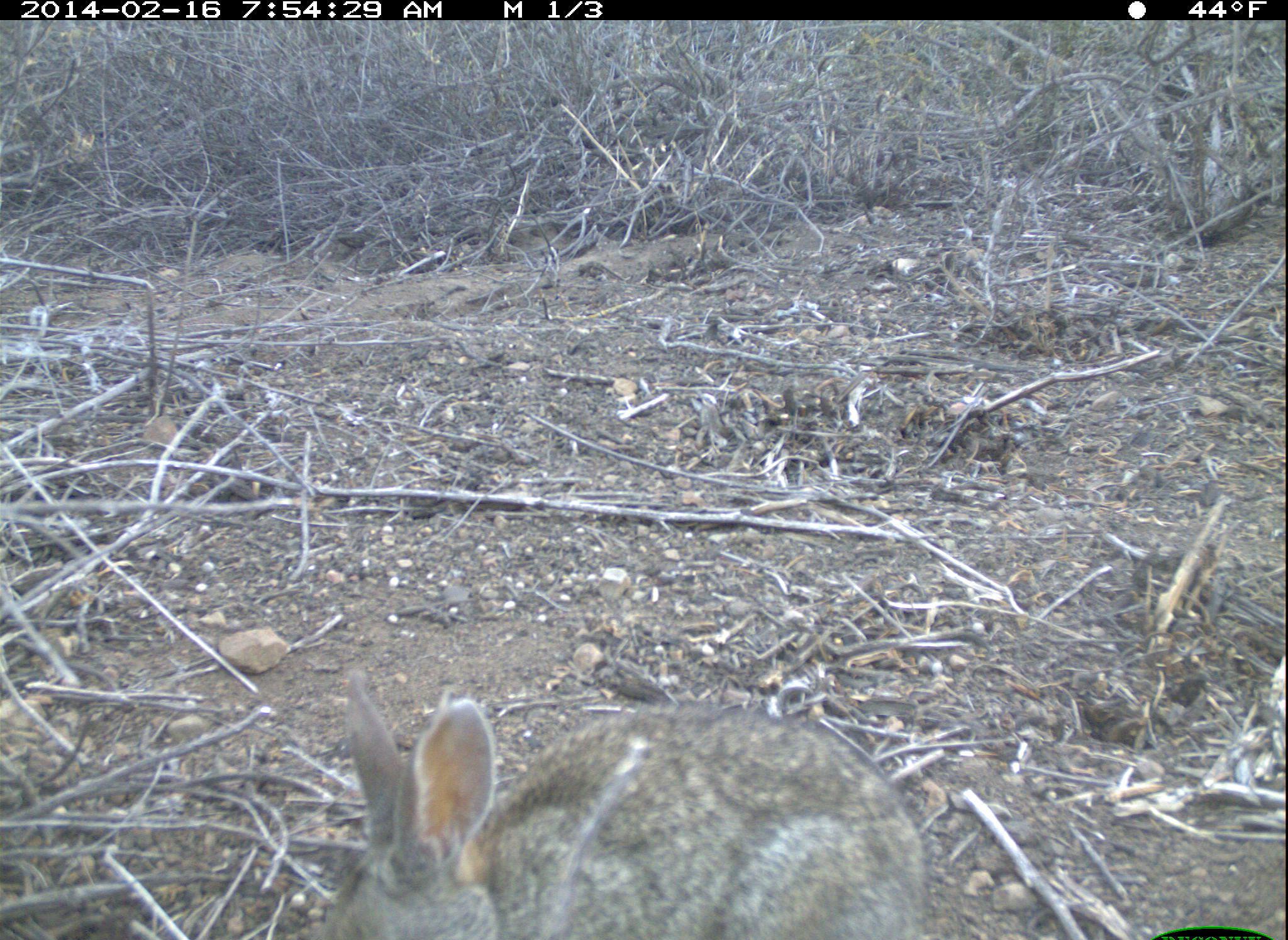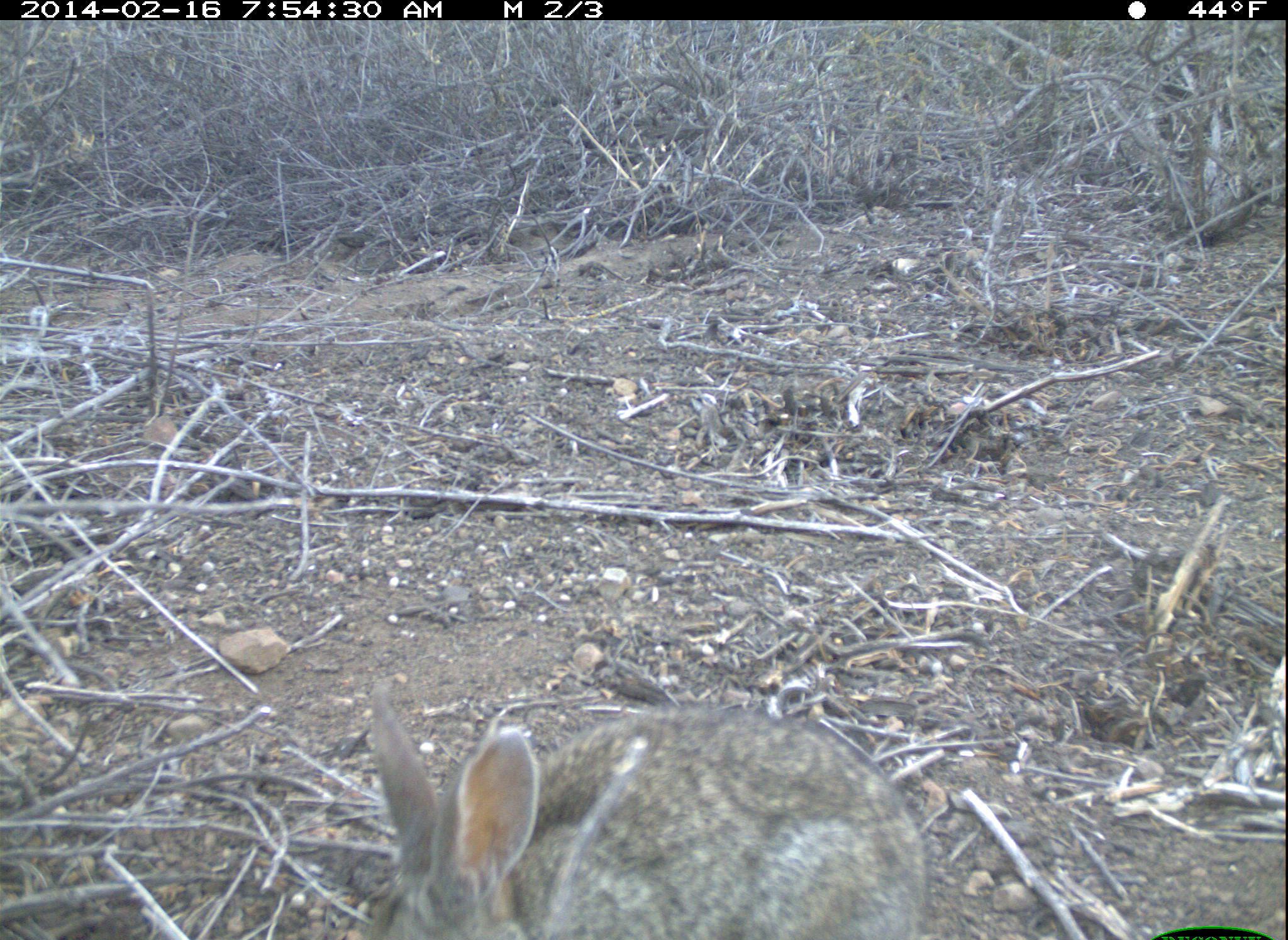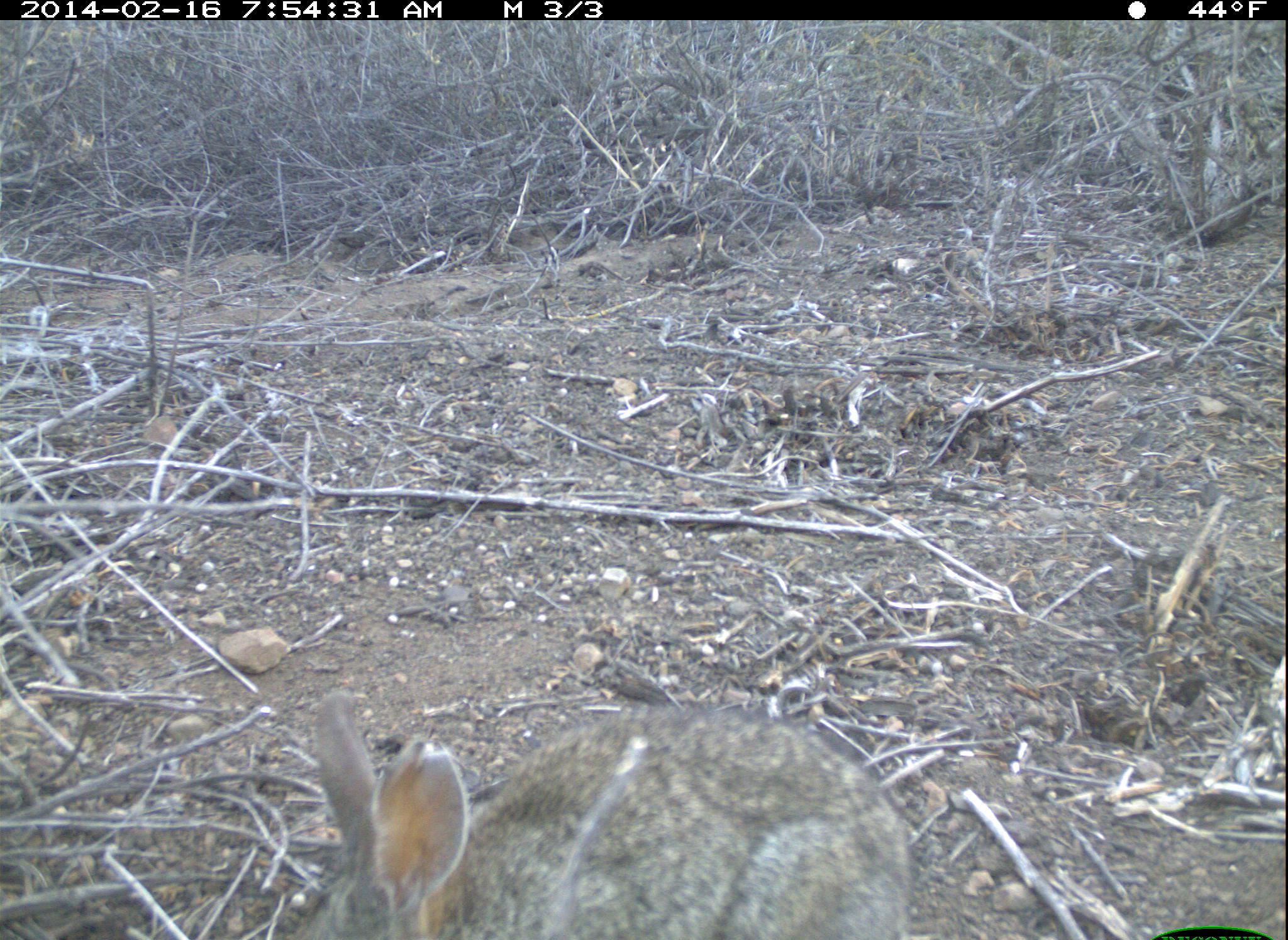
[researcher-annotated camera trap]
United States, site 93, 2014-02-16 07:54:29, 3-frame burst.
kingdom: Animalia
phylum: Chordata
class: Mammalia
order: Lagomorpha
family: Leporidae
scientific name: Leporidae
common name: rabbits and hares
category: rabbit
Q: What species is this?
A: Rabbit (rabbits and hares) (Leporidae).